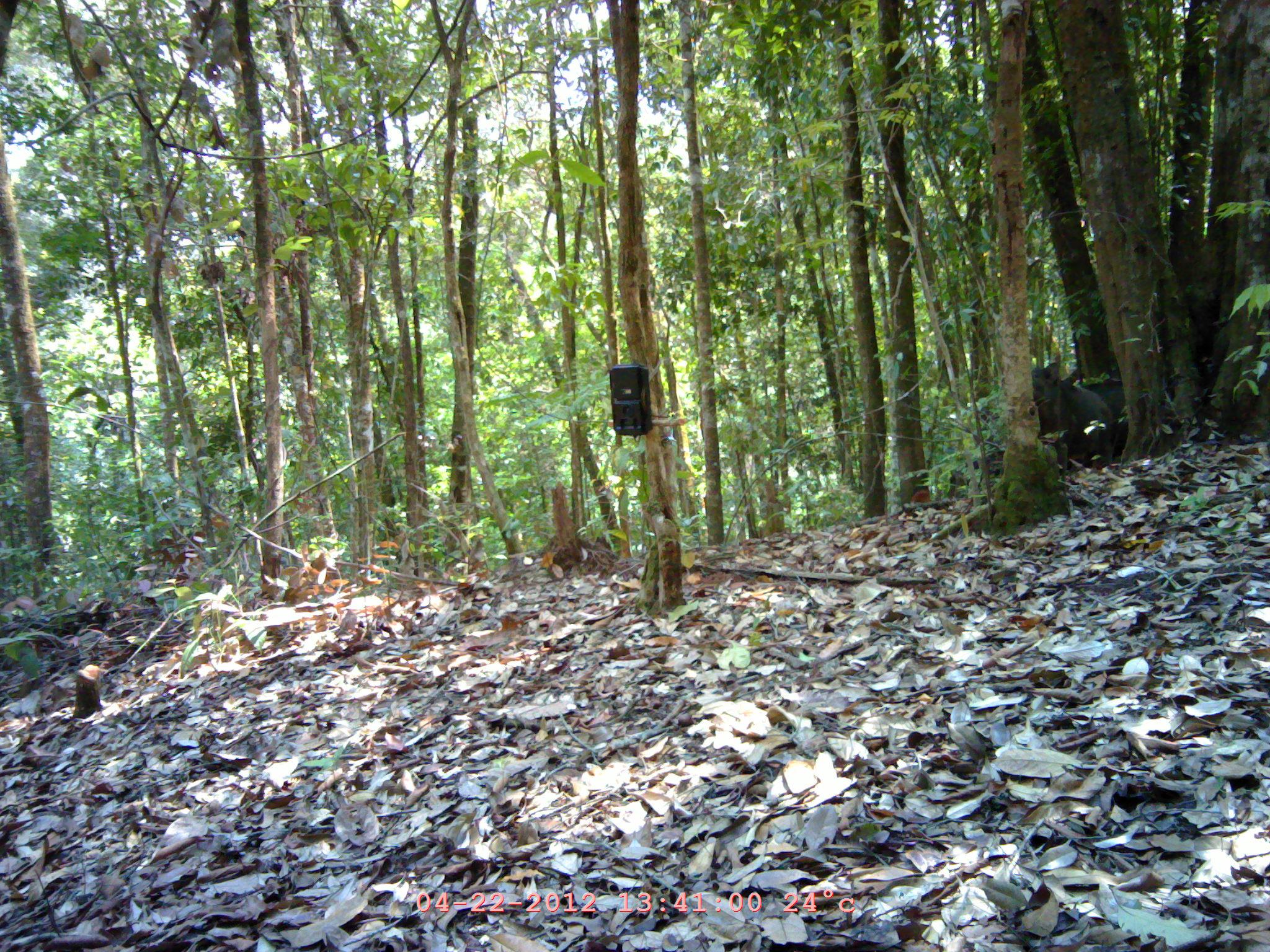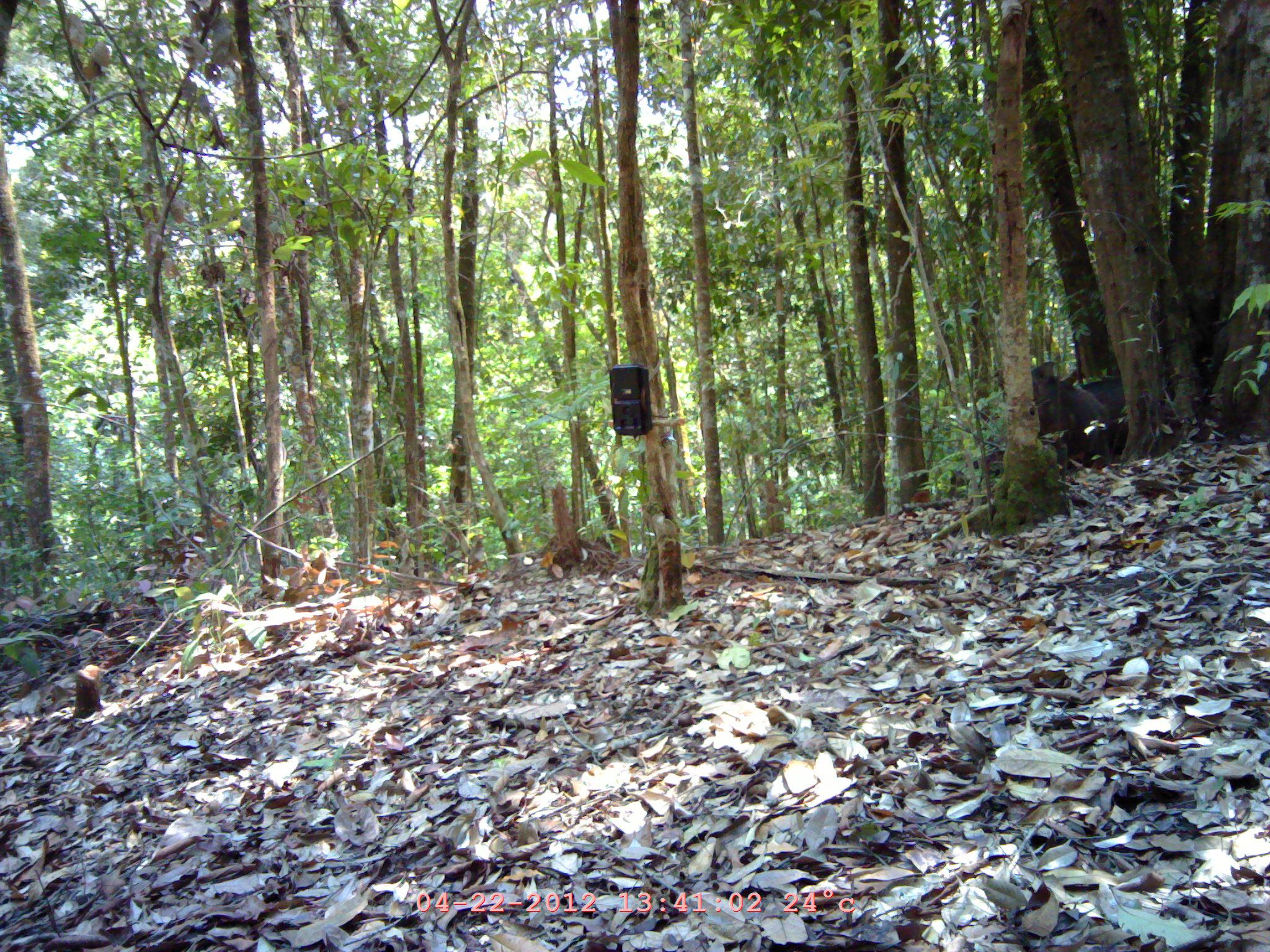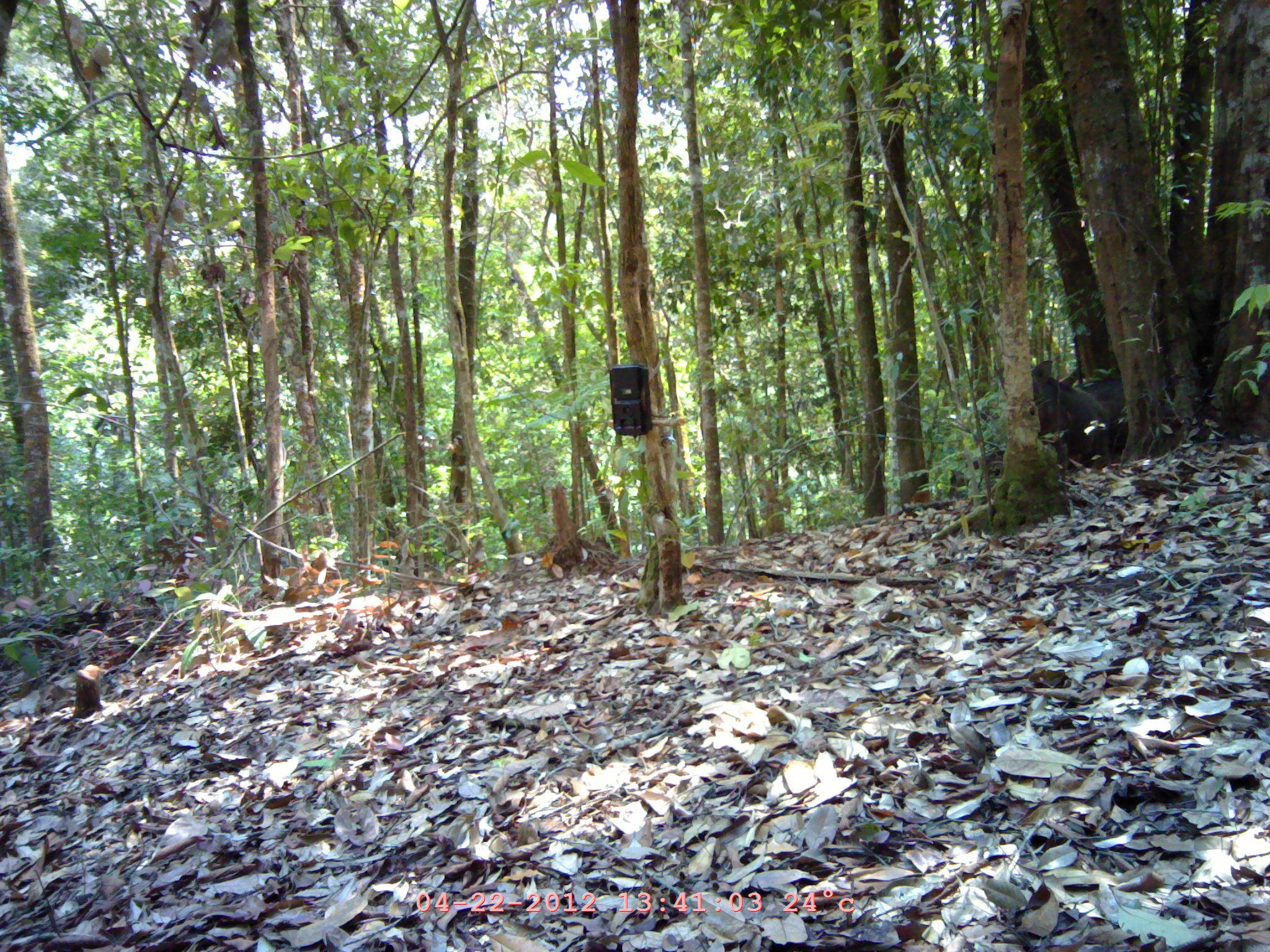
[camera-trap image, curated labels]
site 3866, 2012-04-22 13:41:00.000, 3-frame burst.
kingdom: Animalia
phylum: Chordata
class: Mammalia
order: Artiodactyla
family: Suidae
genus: Sus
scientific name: Sus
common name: pigs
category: sus sp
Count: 2.